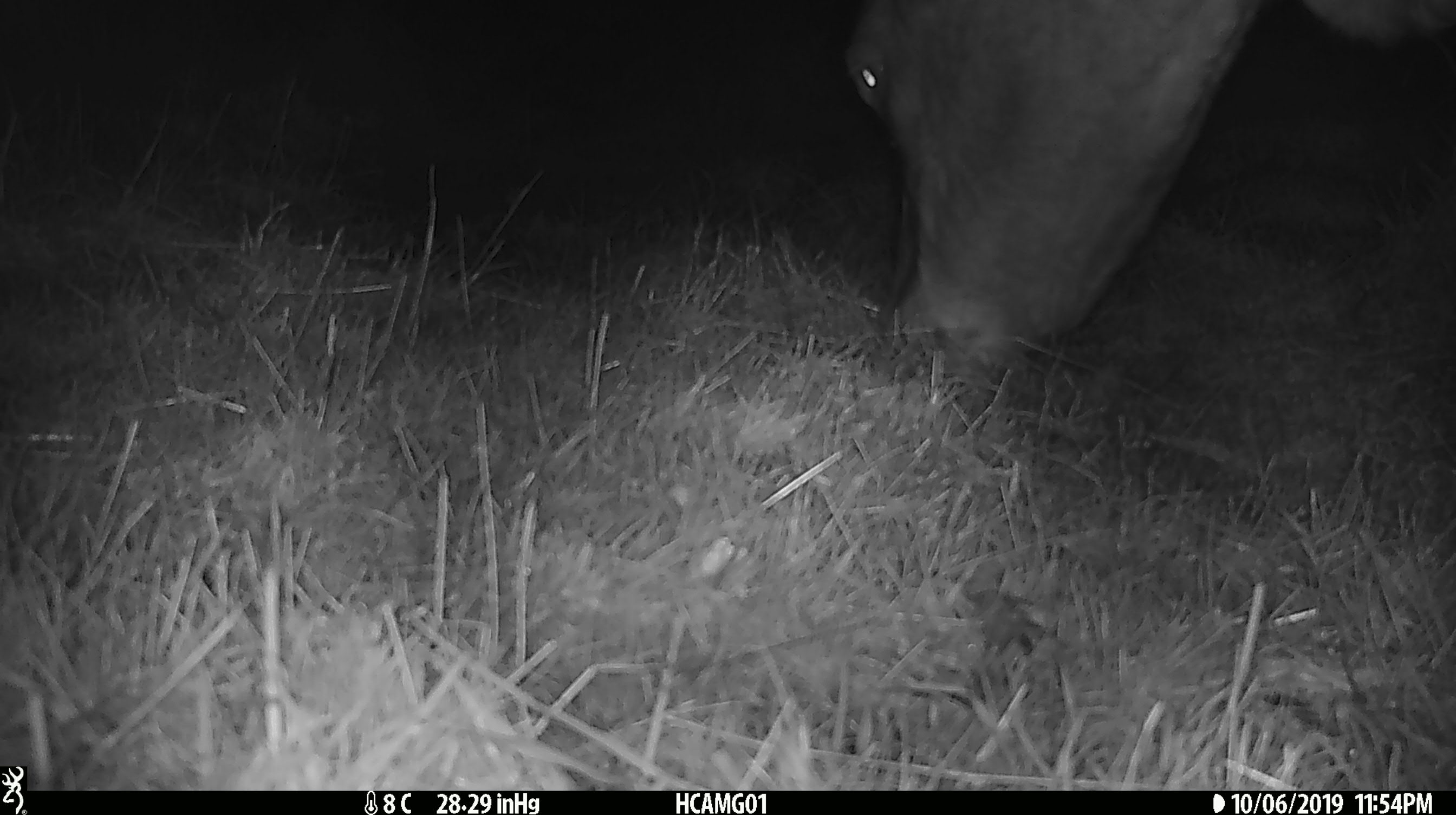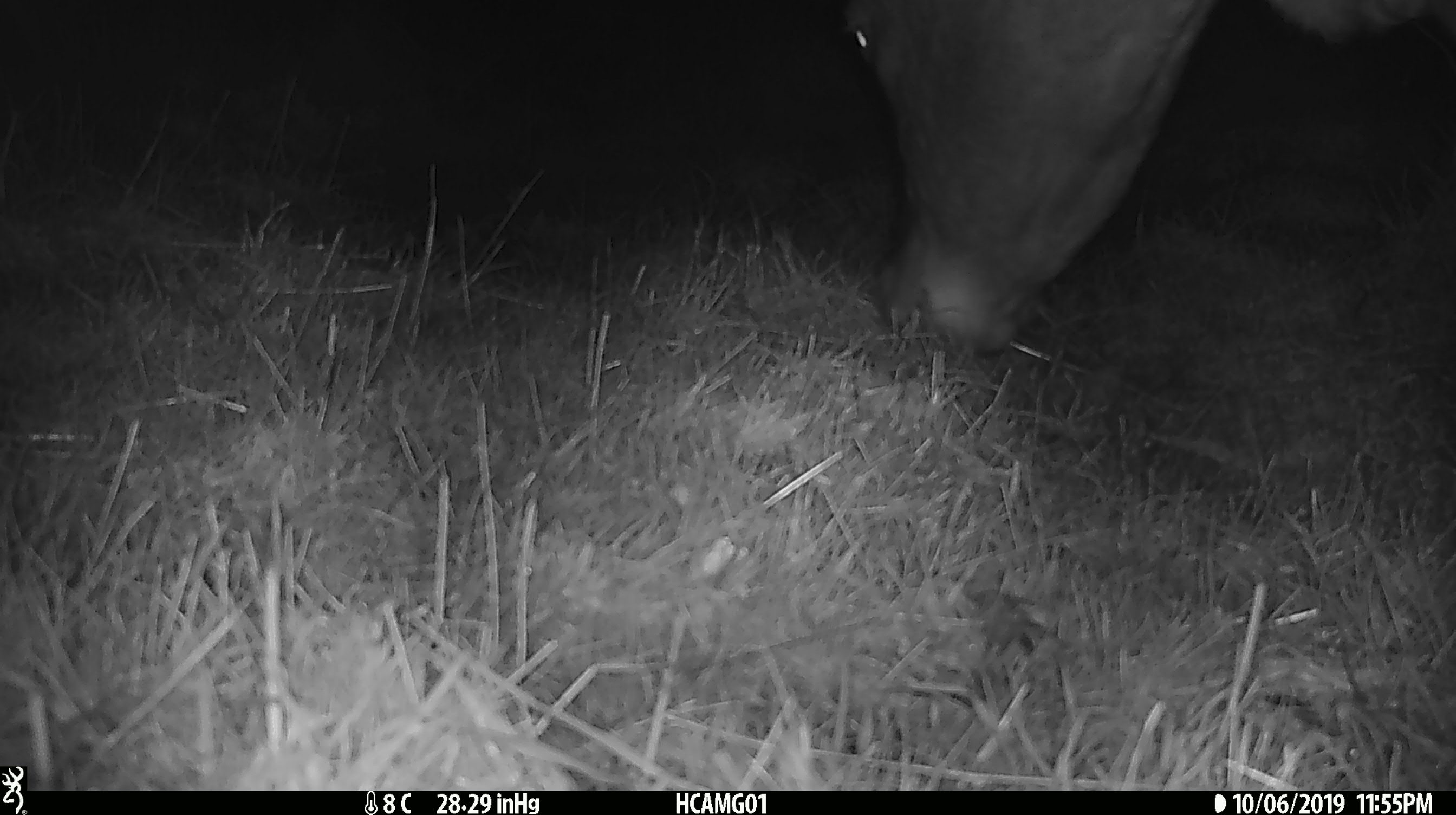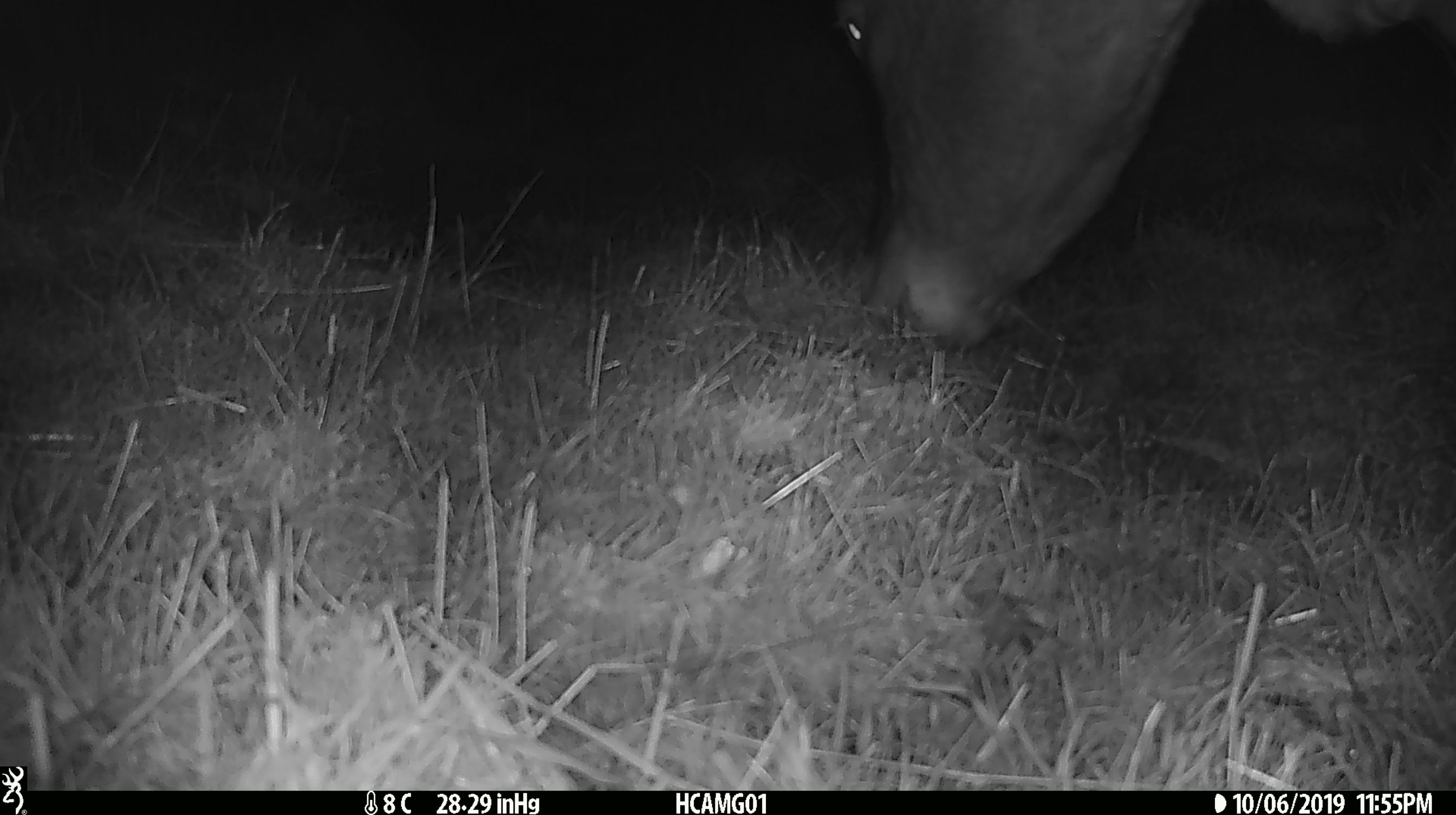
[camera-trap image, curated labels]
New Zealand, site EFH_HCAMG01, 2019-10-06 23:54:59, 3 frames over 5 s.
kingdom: Animalia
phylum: Chordata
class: Mammalia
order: Artiodactyla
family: Bovidae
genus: Bos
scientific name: Bos taurus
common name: domestic cow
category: cow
Cow (domestic cow) (Bos taurus).